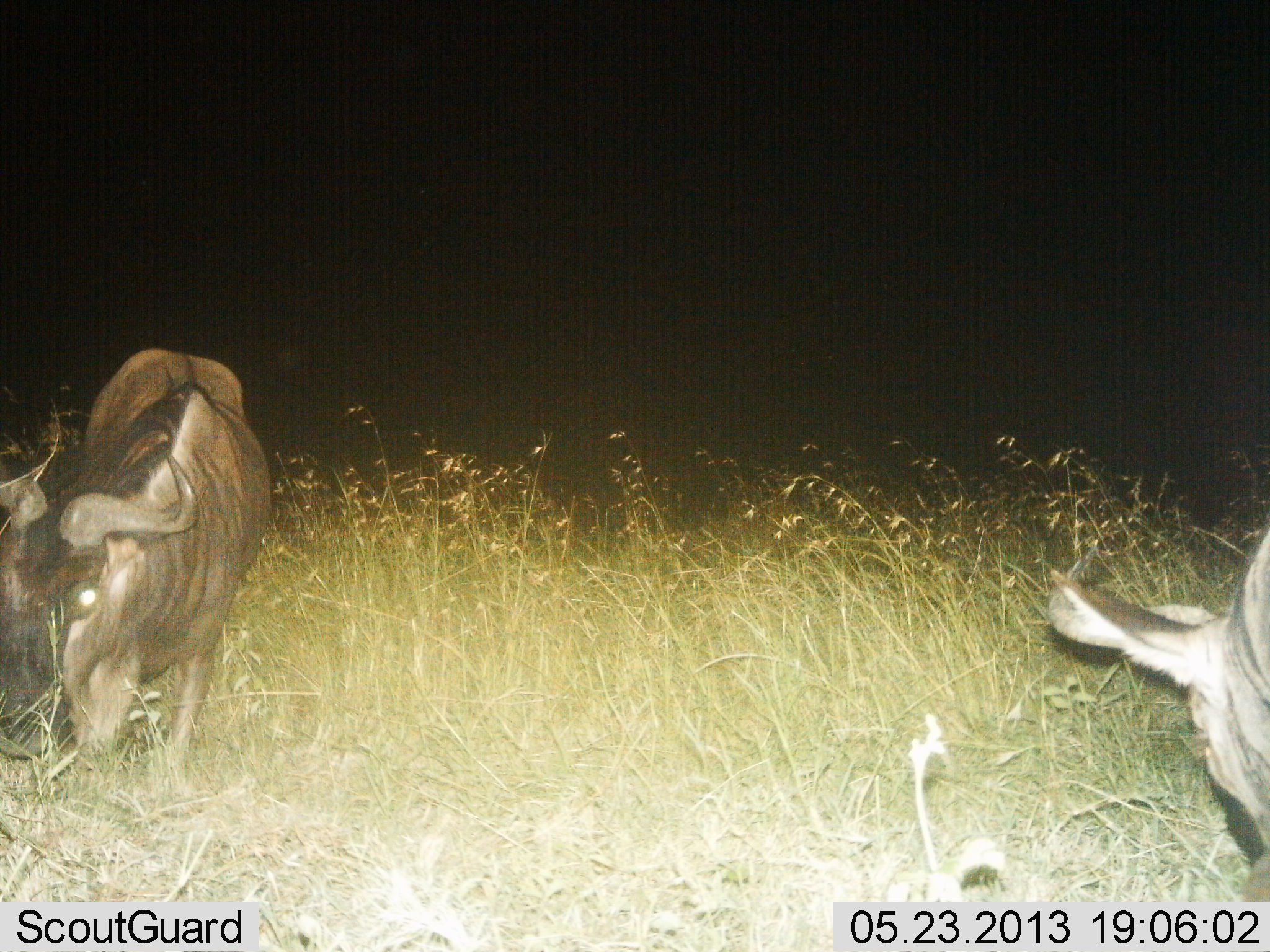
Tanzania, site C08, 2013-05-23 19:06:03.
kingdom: Animalia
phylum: Chordata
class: Mammalia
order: Artiodactyla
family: Bovidae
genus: Connochaetes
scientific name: Connochaetes taurinus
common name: blue wildebeest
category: wildebeest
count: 2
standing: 27%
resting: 0%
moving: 0%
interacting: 0%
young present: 0%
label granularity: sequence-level